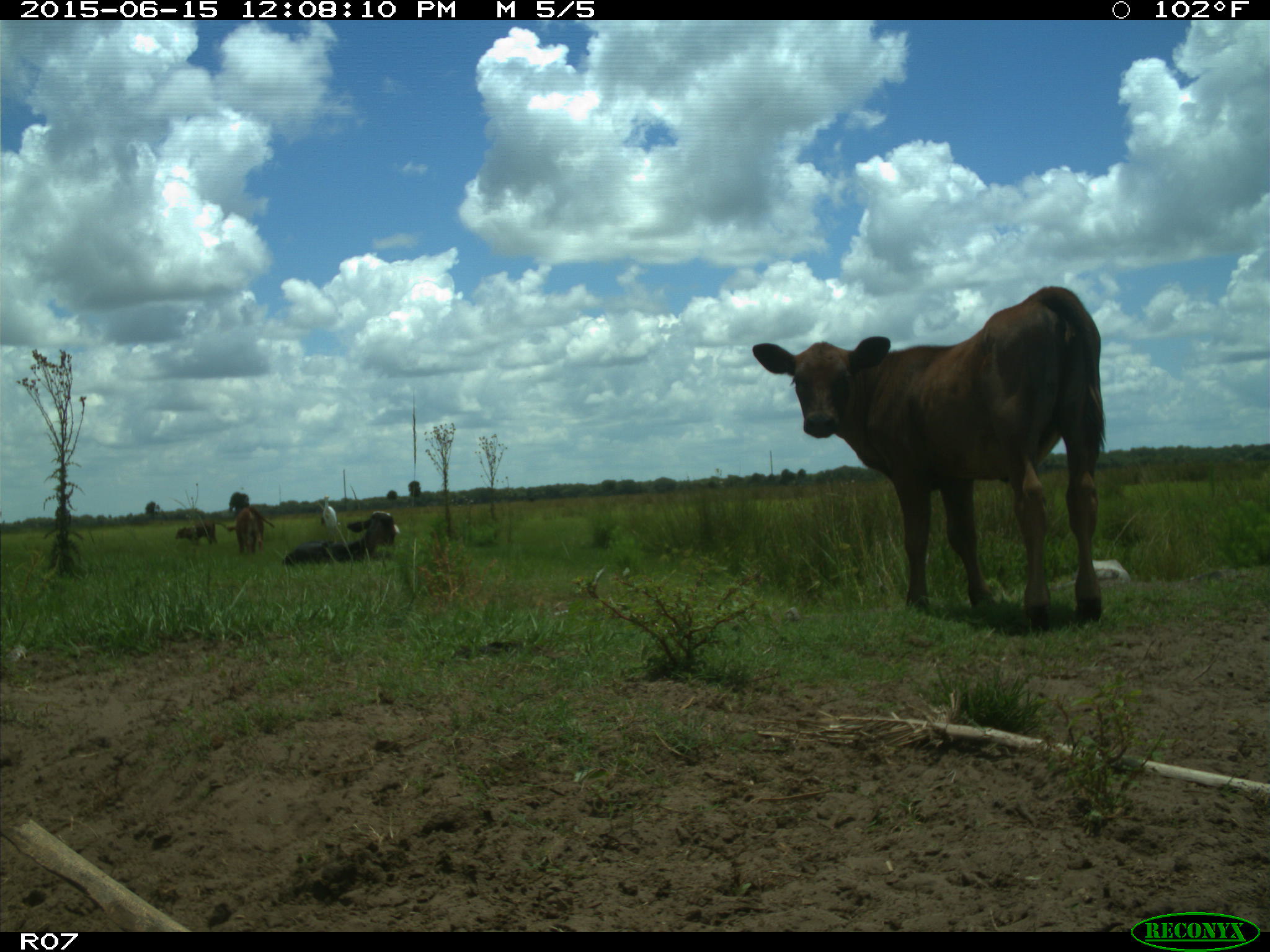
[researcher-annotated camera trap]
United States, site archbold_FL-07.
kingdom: Animalia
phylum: Chordata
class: Mammalia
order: Artiodactyla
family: Bovidae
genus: Bos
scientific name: Bos taurus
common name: domestic cow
Bos taurus (domestic cow).